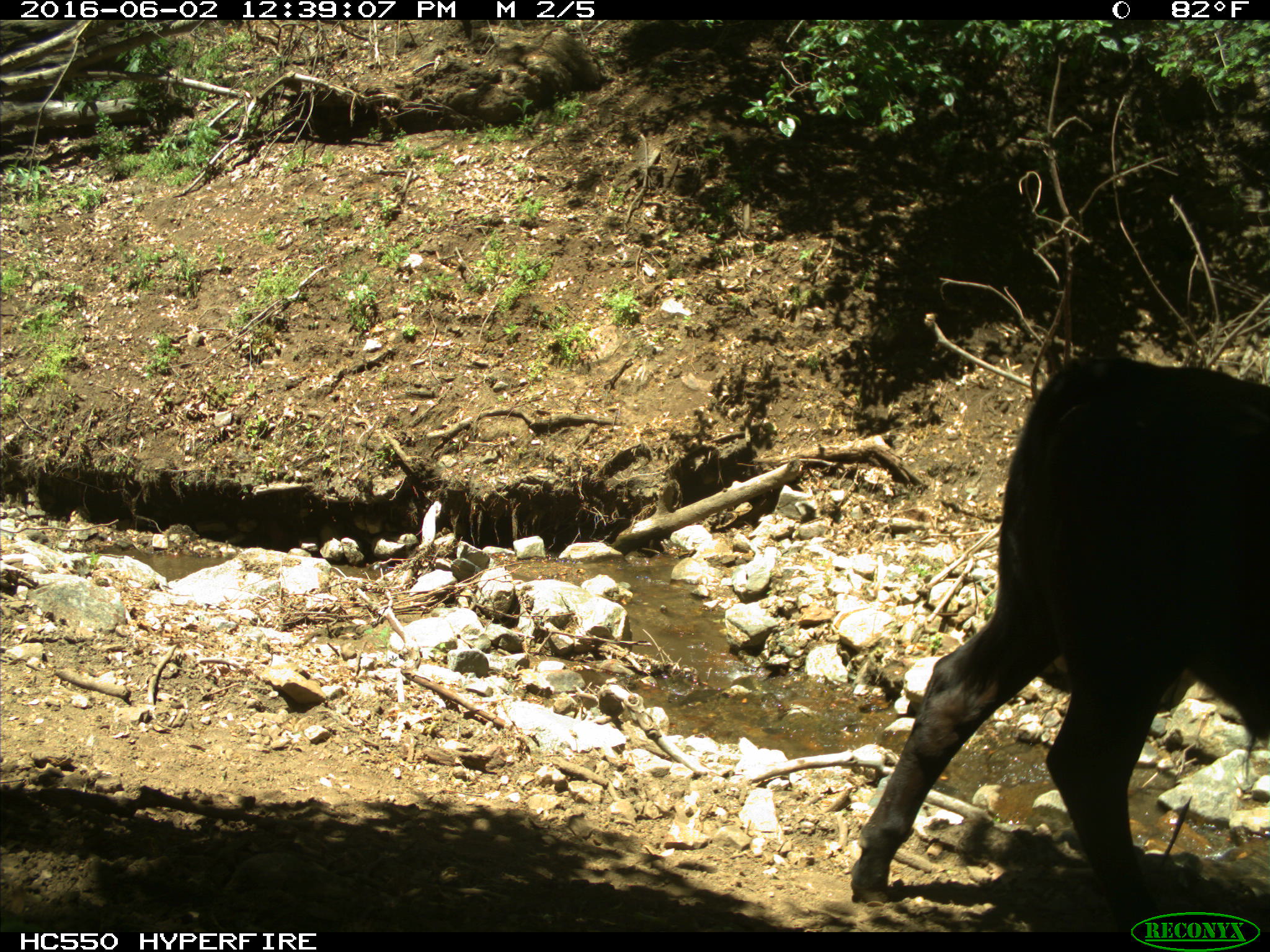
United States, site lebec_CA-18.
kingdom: Animalia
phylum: Chordata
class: Mammalia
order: Artiodactyla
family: Bovidae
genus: Bos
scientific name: Bos taurus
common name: domestic cow